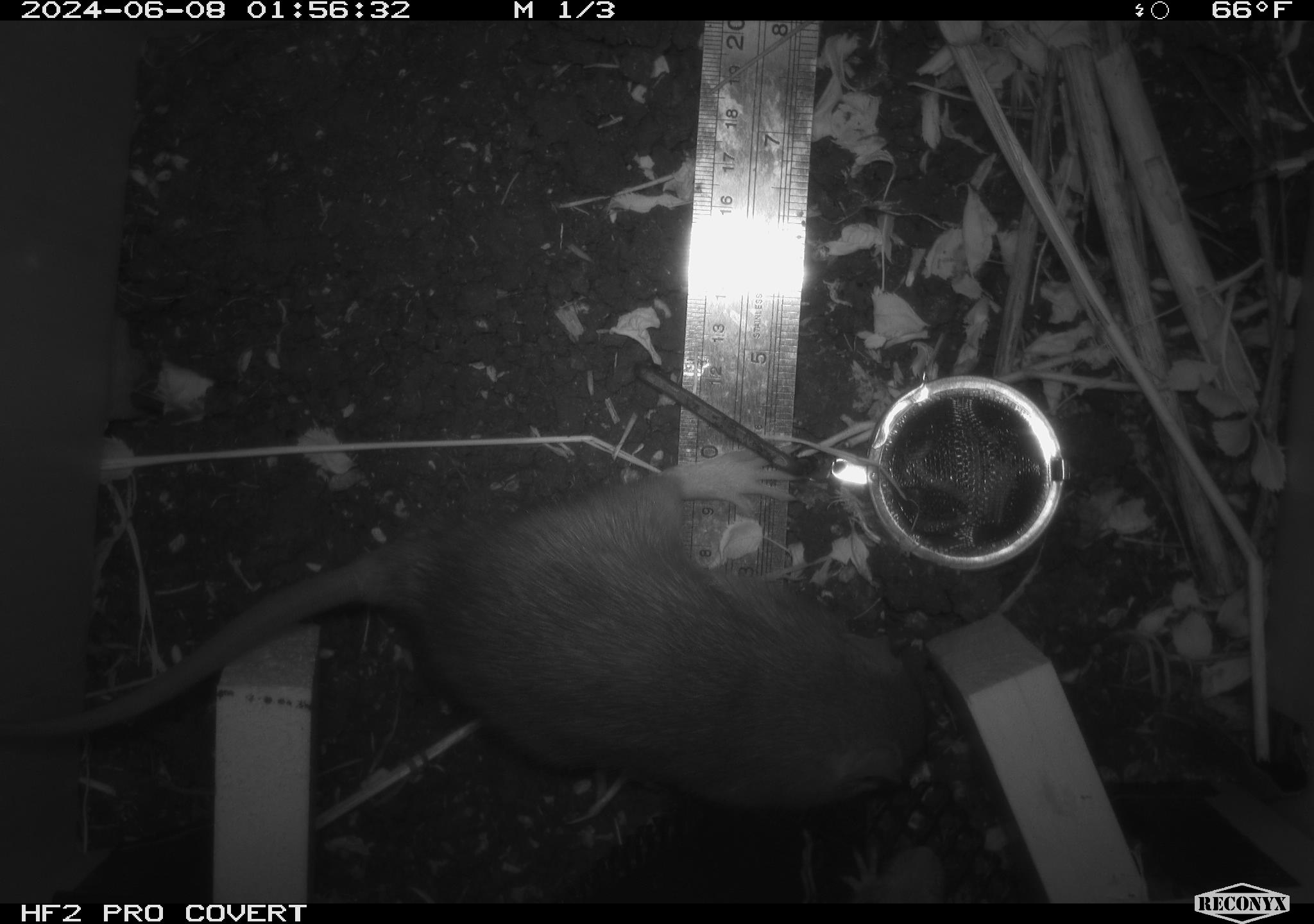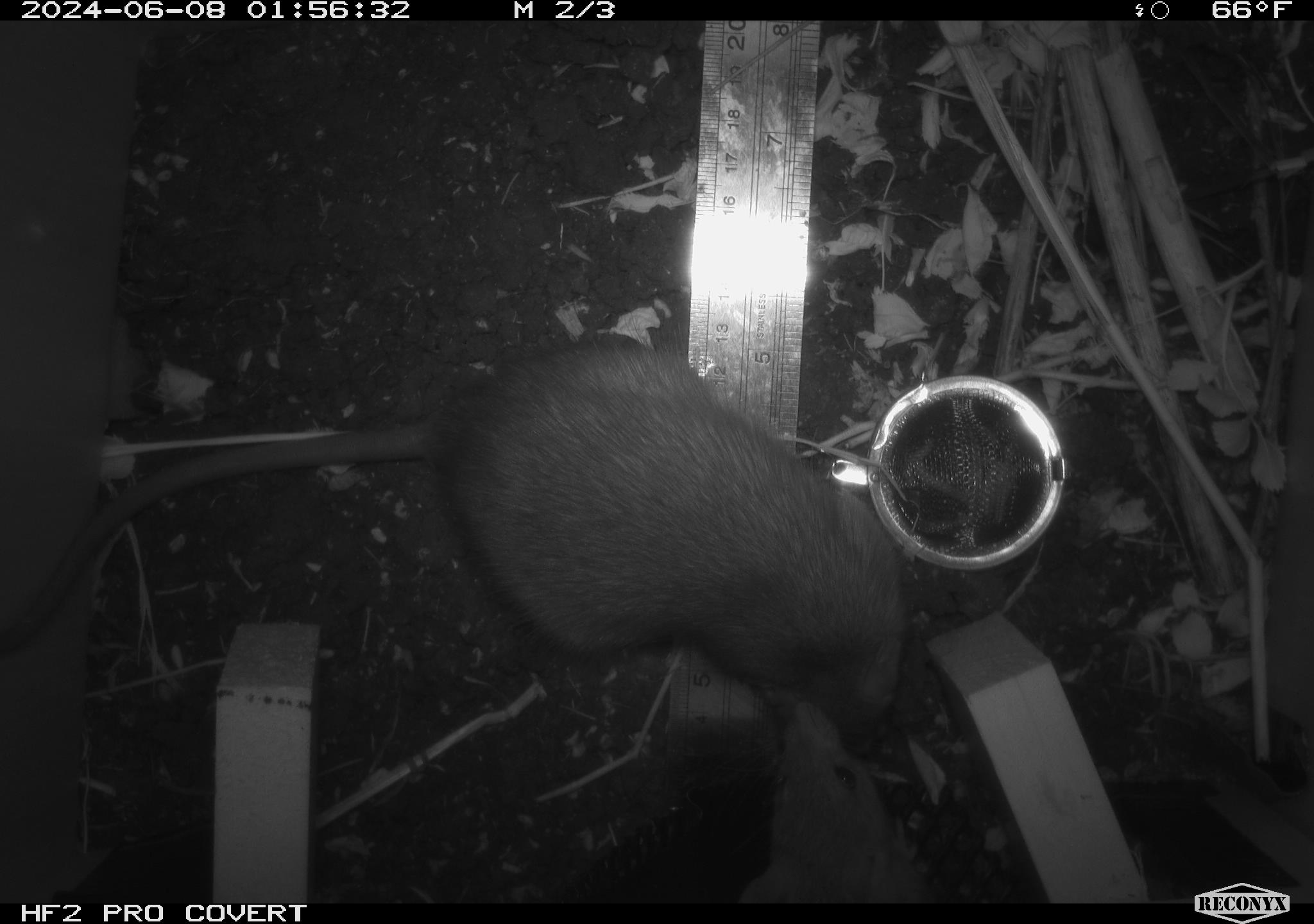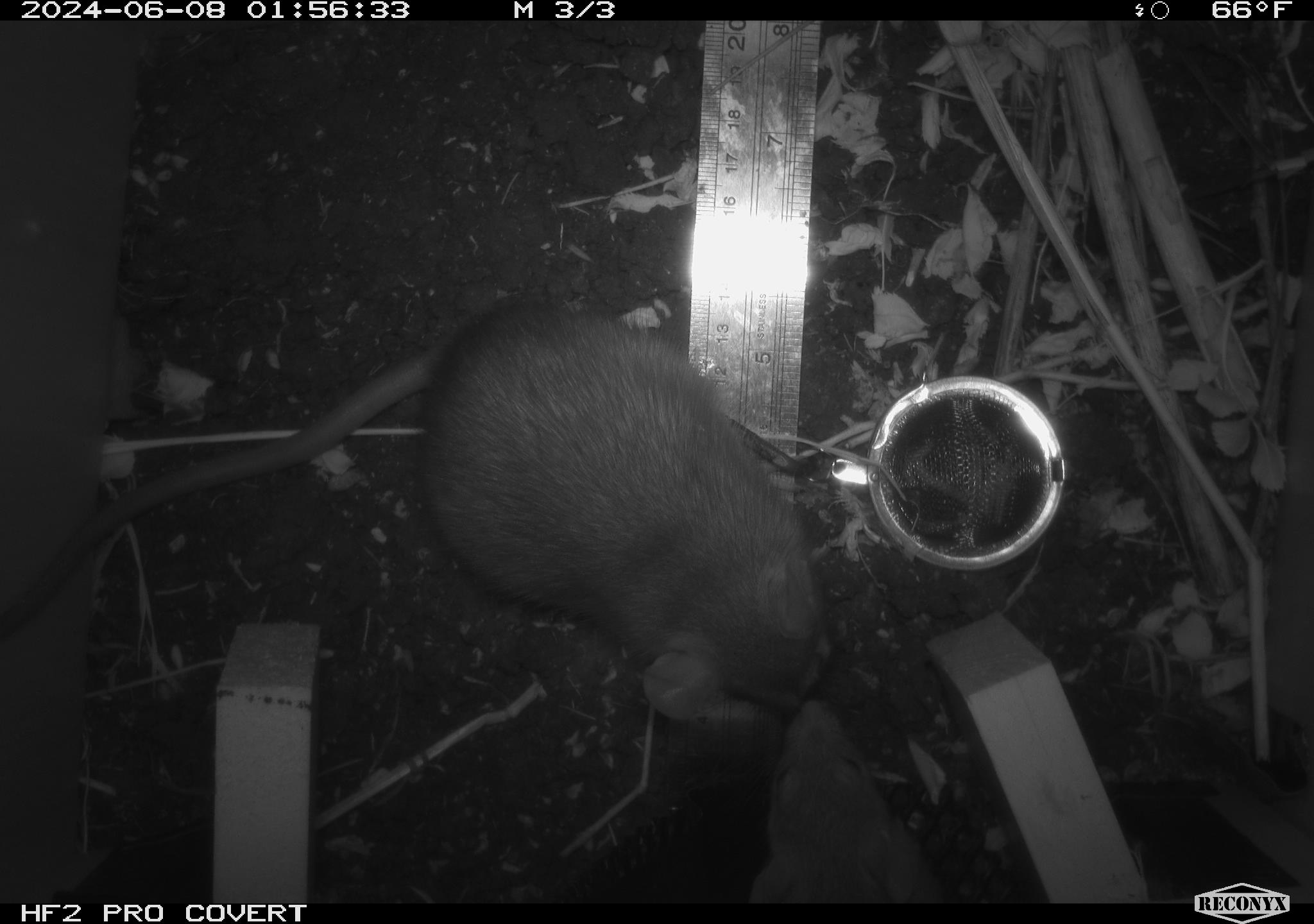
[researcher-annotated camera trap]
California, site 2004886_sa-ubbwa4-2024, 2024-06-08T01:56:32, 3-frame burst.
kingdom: Animalia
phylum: Chordata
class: Mammalia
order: Rodentia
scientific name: Rodentia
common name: woodrat or rat or mouse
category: woodrat or rat or mouse species